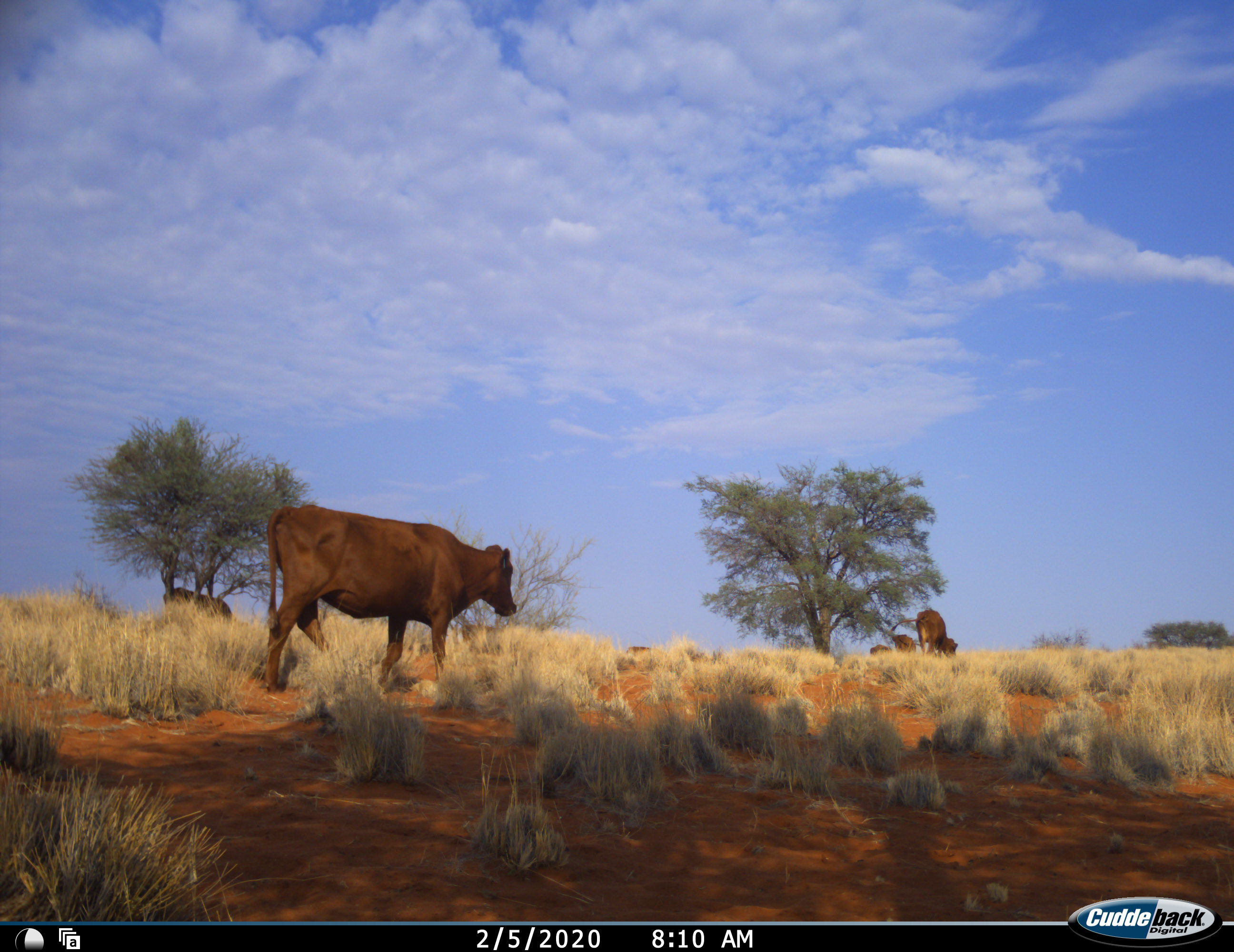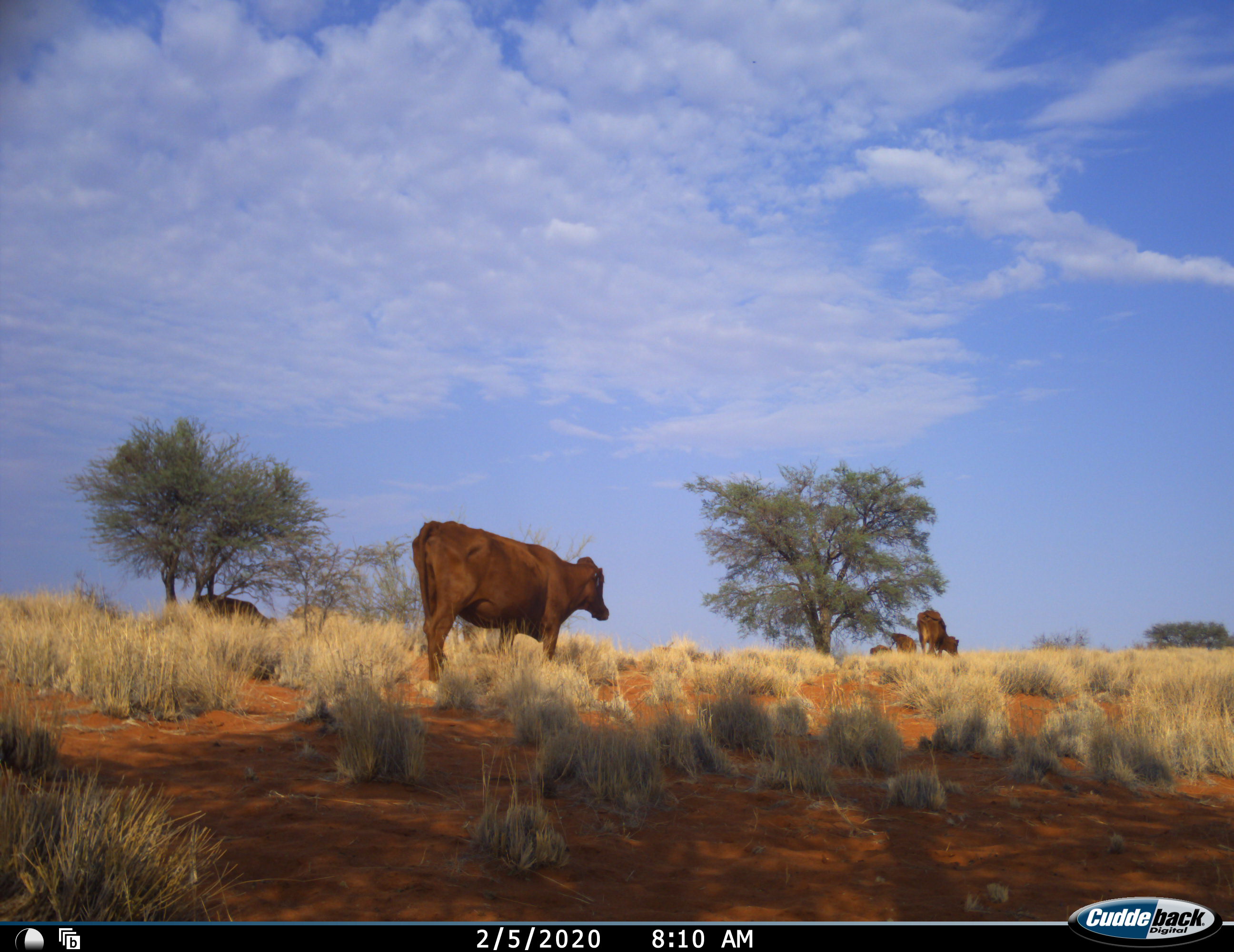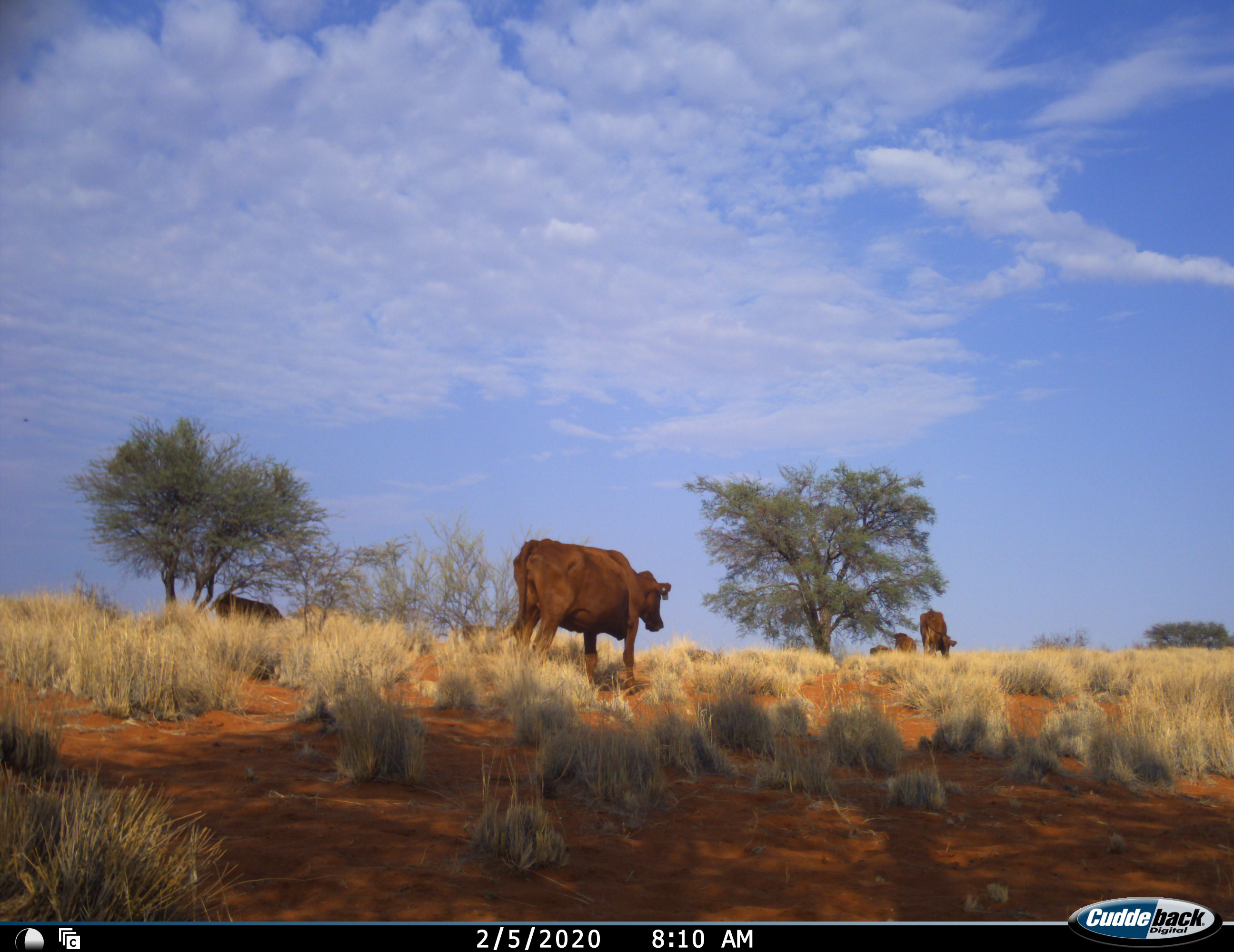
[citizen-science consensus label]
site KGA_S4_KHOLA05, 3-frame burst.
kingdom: Animalia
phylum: Chordata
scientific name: Vertebrata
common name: domestic animal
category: domesticanimal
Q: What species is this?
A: Domesticanimal (domestic animal) (Vertebrata).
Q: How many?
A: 6.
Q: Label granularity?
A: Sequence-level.